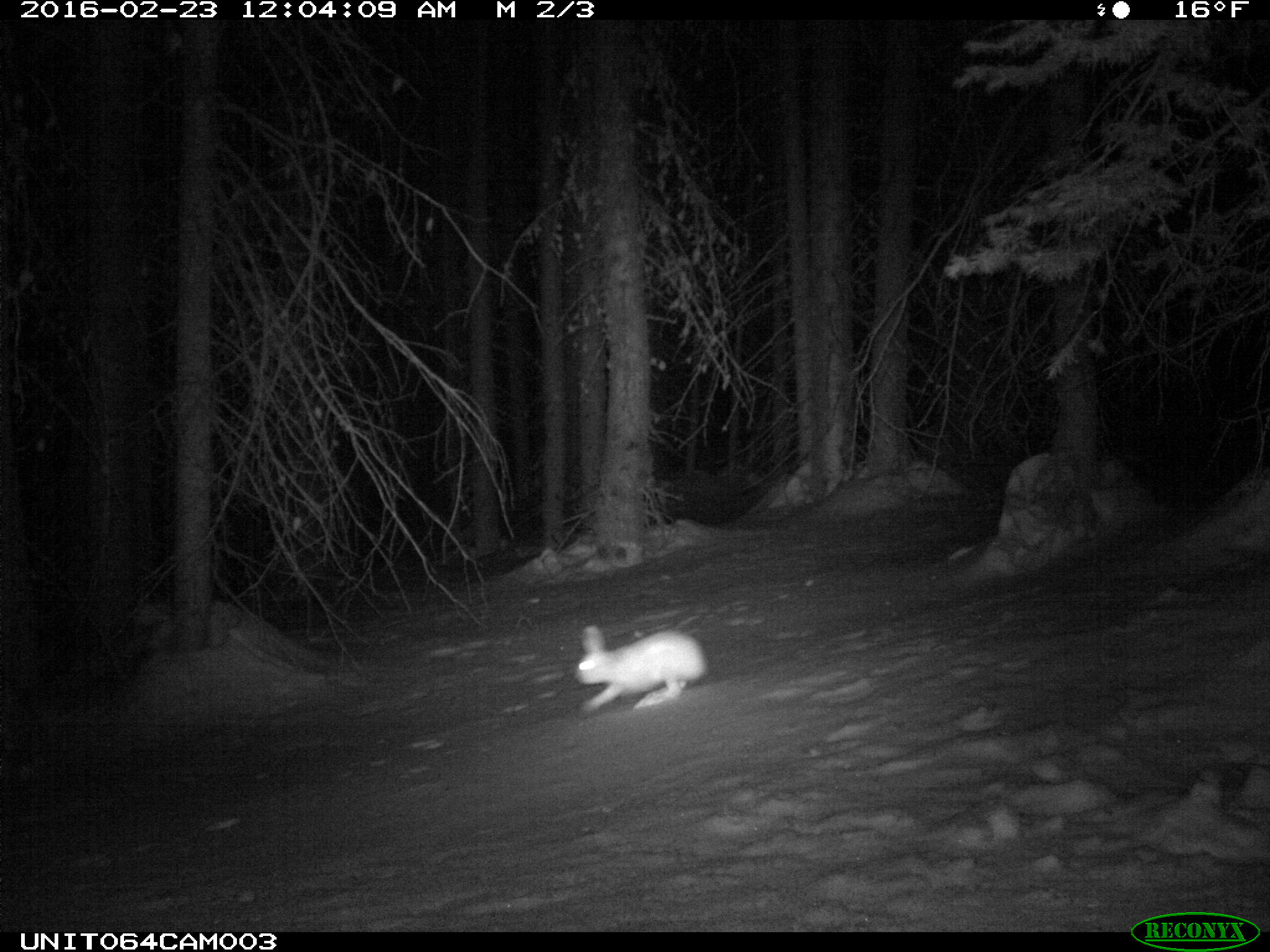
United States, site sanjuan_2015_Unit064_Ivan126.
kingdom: Animalia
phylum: Chordata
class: Mammalia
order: Lagomorpha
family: Leporidae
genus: Lepus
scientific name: Lepus americanus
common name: snowshoe hare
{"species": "Lepus americanus (snowshoe hare)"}